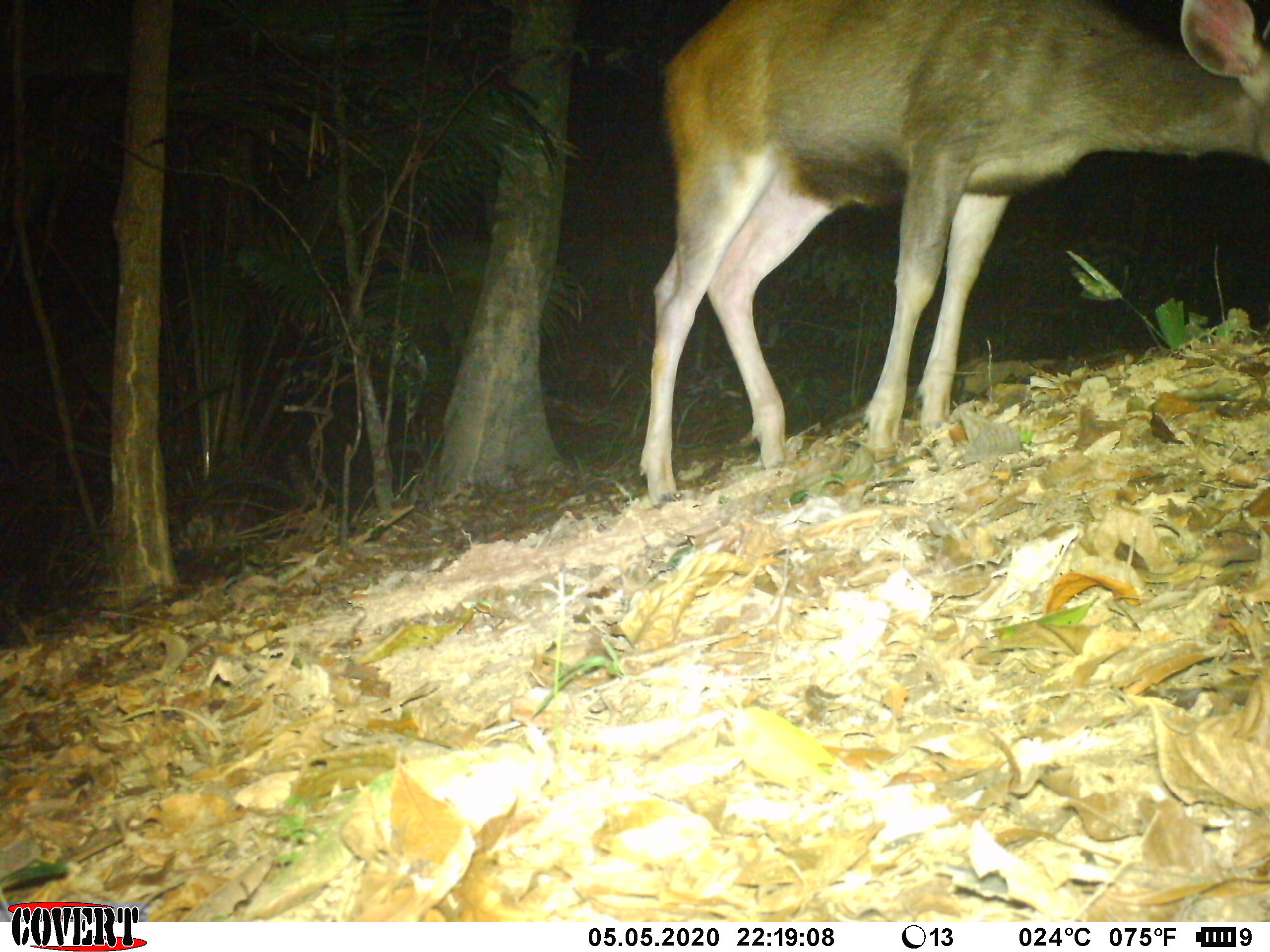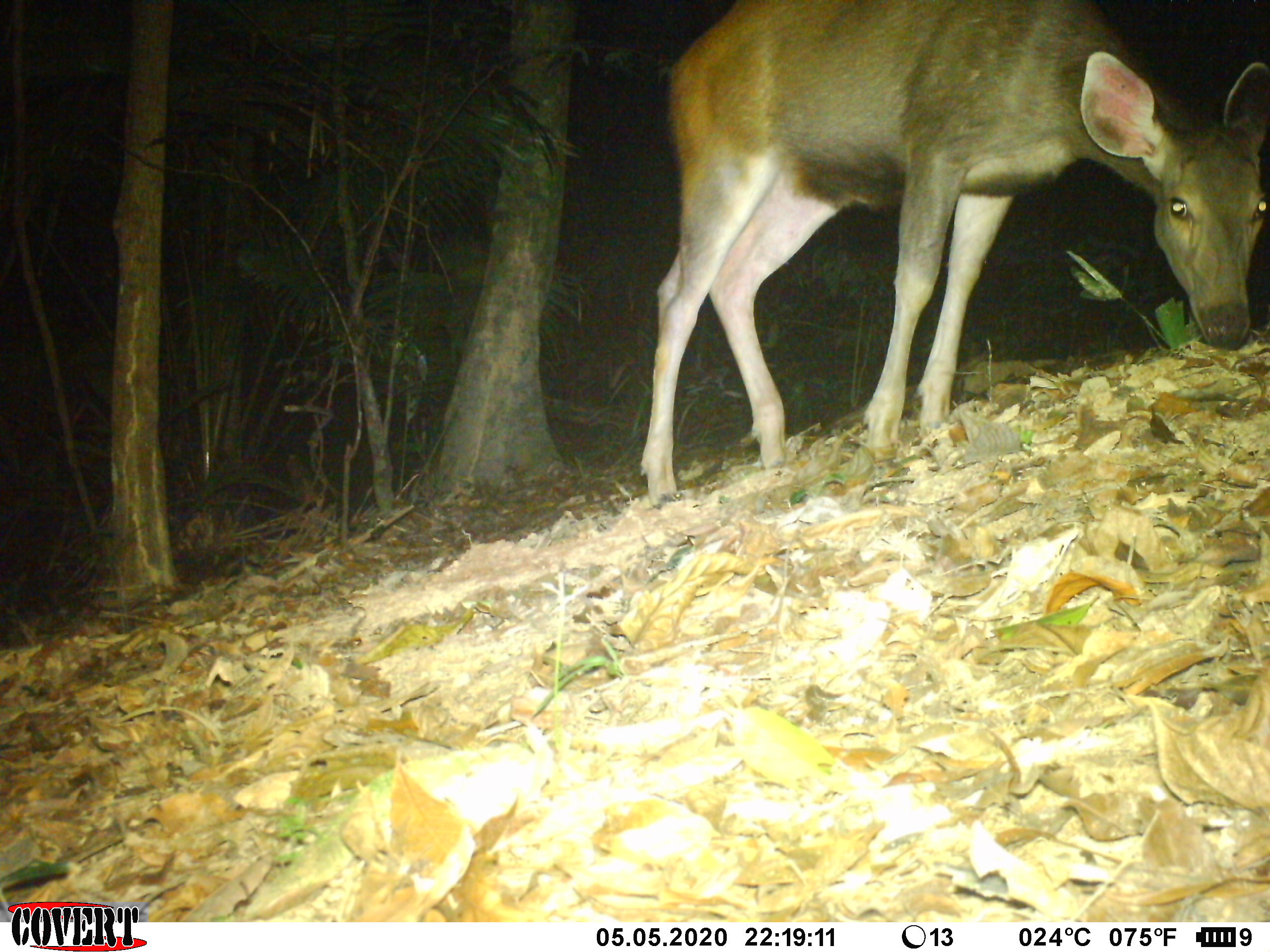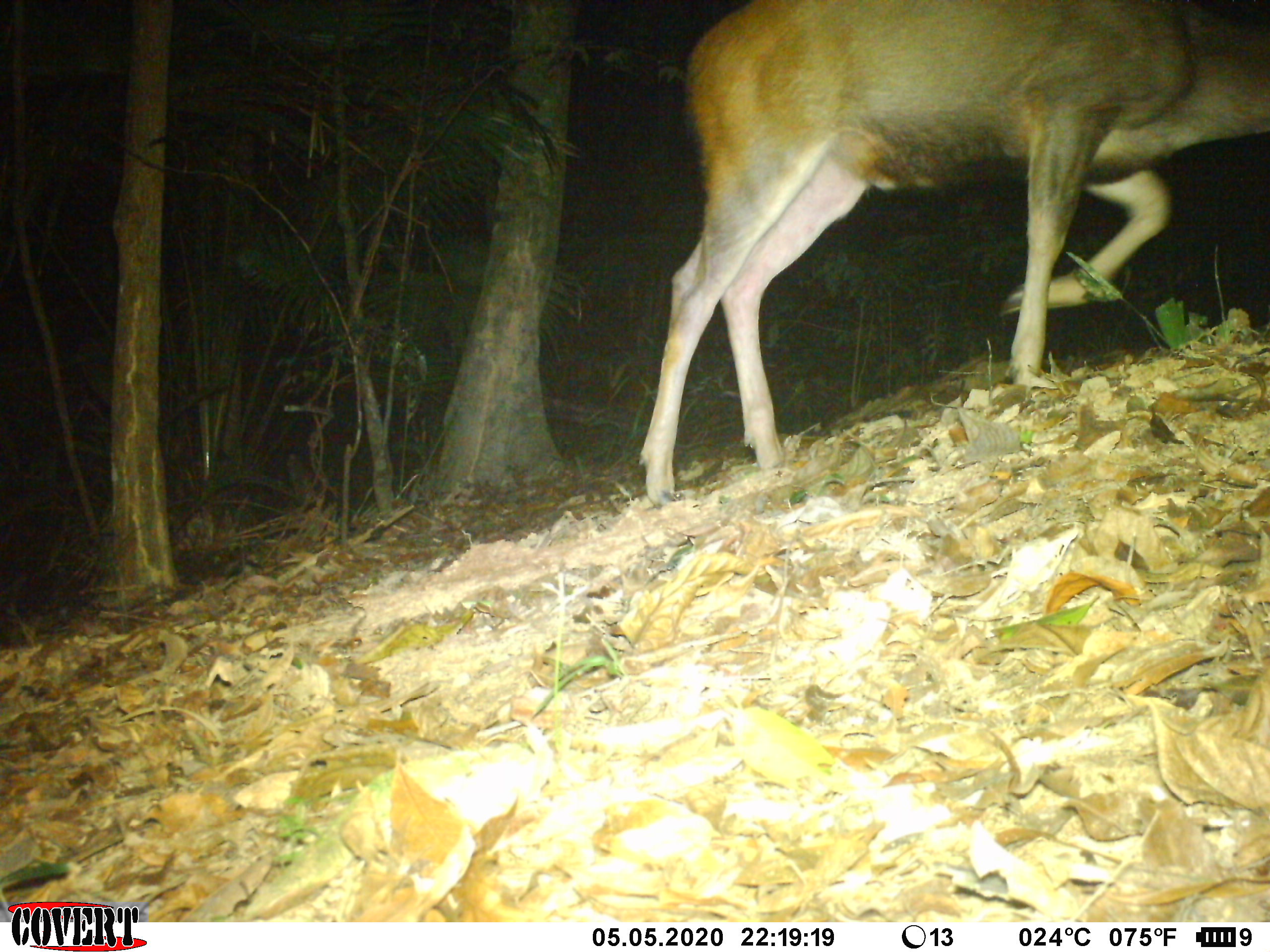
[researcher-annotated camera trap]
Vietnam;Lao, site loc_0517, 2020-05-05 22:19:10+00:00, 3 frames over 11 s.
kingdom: Animalia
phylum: Chordata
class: Mammalia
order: Artiodactyla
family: Cervidae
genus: Rusa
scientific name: Rusa unicolor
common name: sambar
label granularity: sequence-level